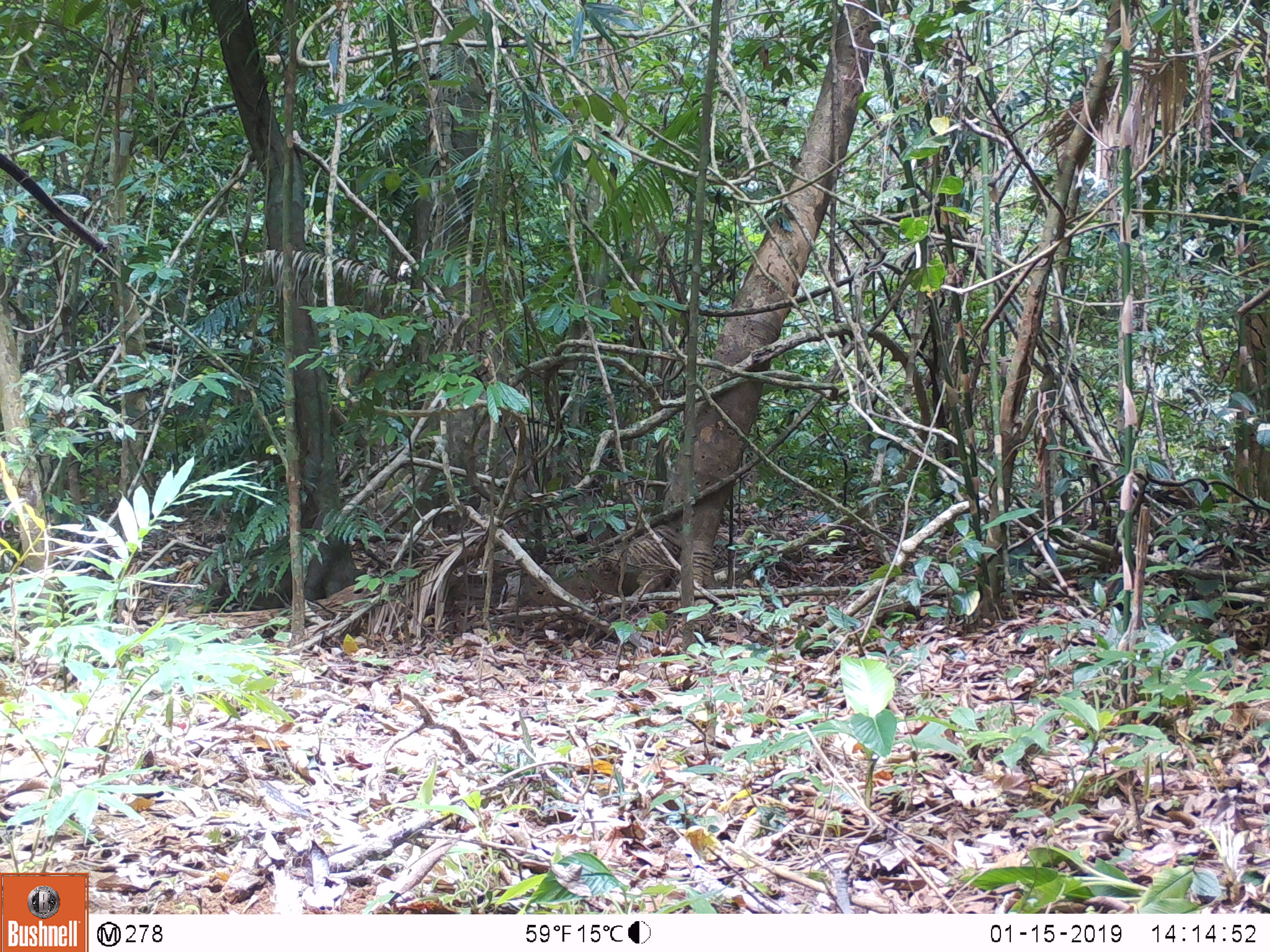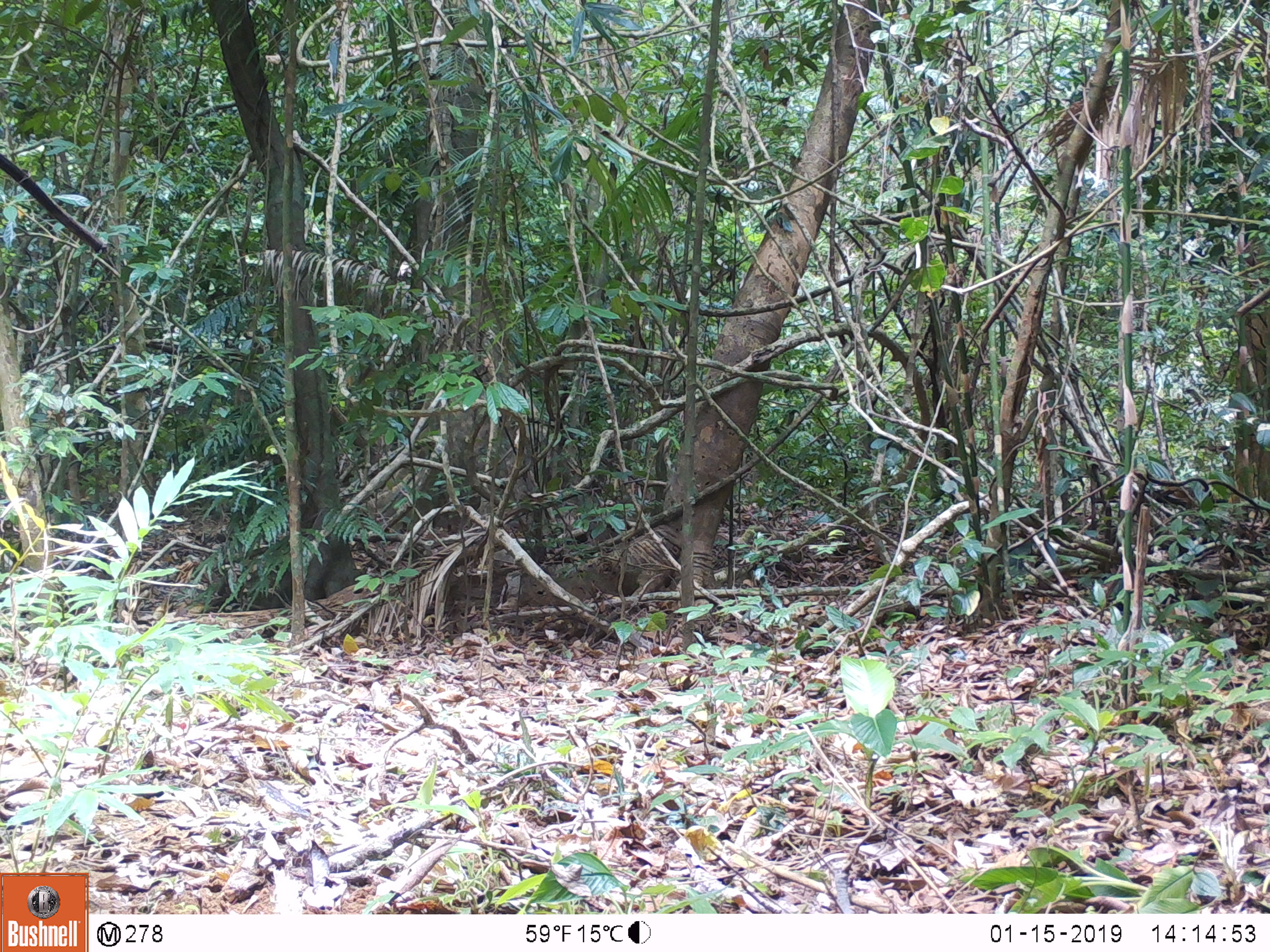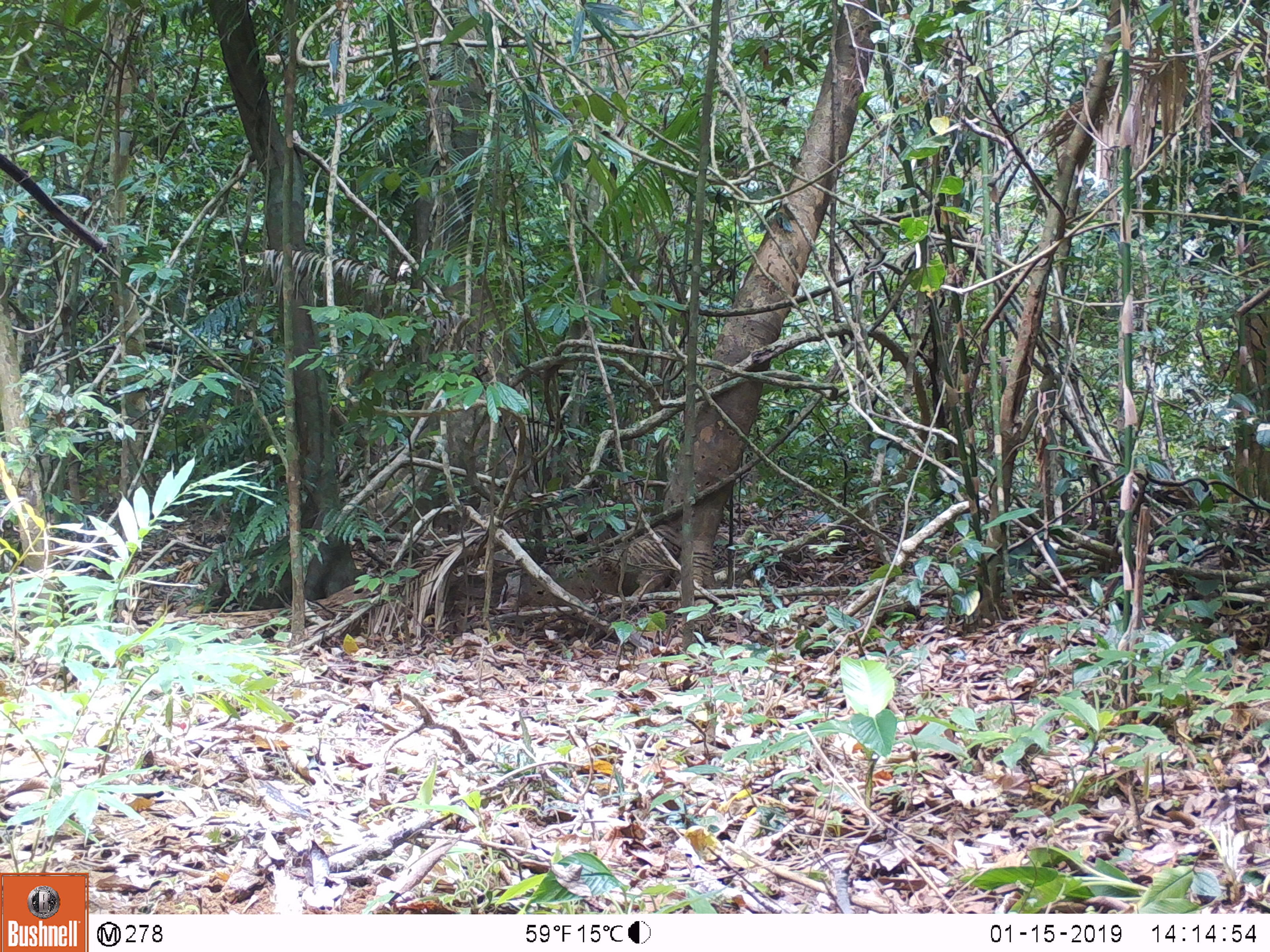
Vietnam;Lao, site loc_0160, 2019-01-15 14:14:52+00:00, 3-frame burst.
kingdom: Animalia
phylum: Chordata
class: Mammalia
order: Artiodactyla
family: Suidae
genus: Sus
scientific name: Sus scrofa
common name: eurasian wild pig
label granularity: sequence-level